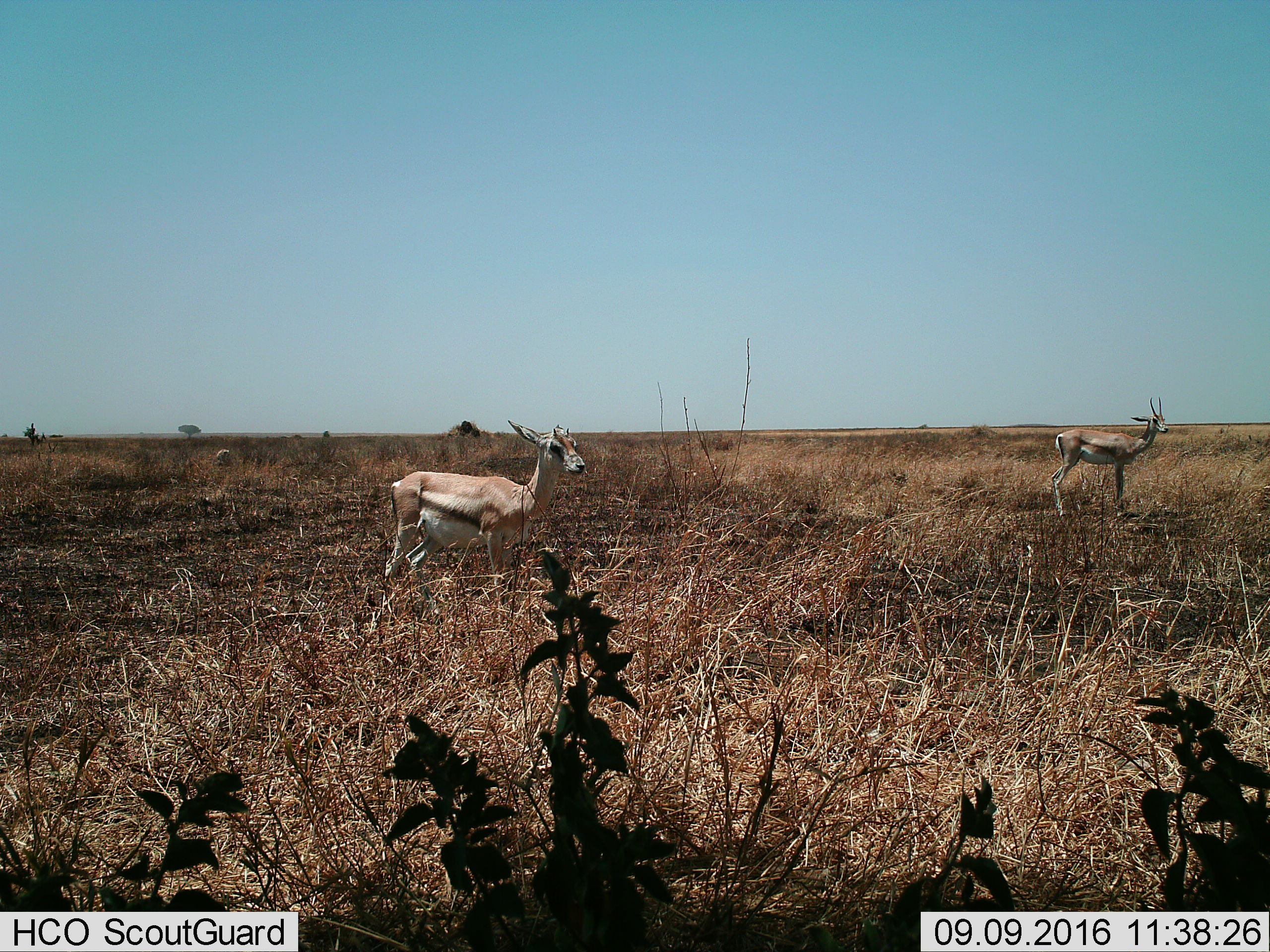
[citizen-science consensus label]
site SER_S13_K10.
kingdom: Animalia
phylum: Chordata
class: Mammalia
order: Artiodactyla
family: Bovidae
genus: Eudorcas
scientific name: Eudorcas thomsonii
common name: thomson's gazelle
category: gazellethomsons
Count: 2.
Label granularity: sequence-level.